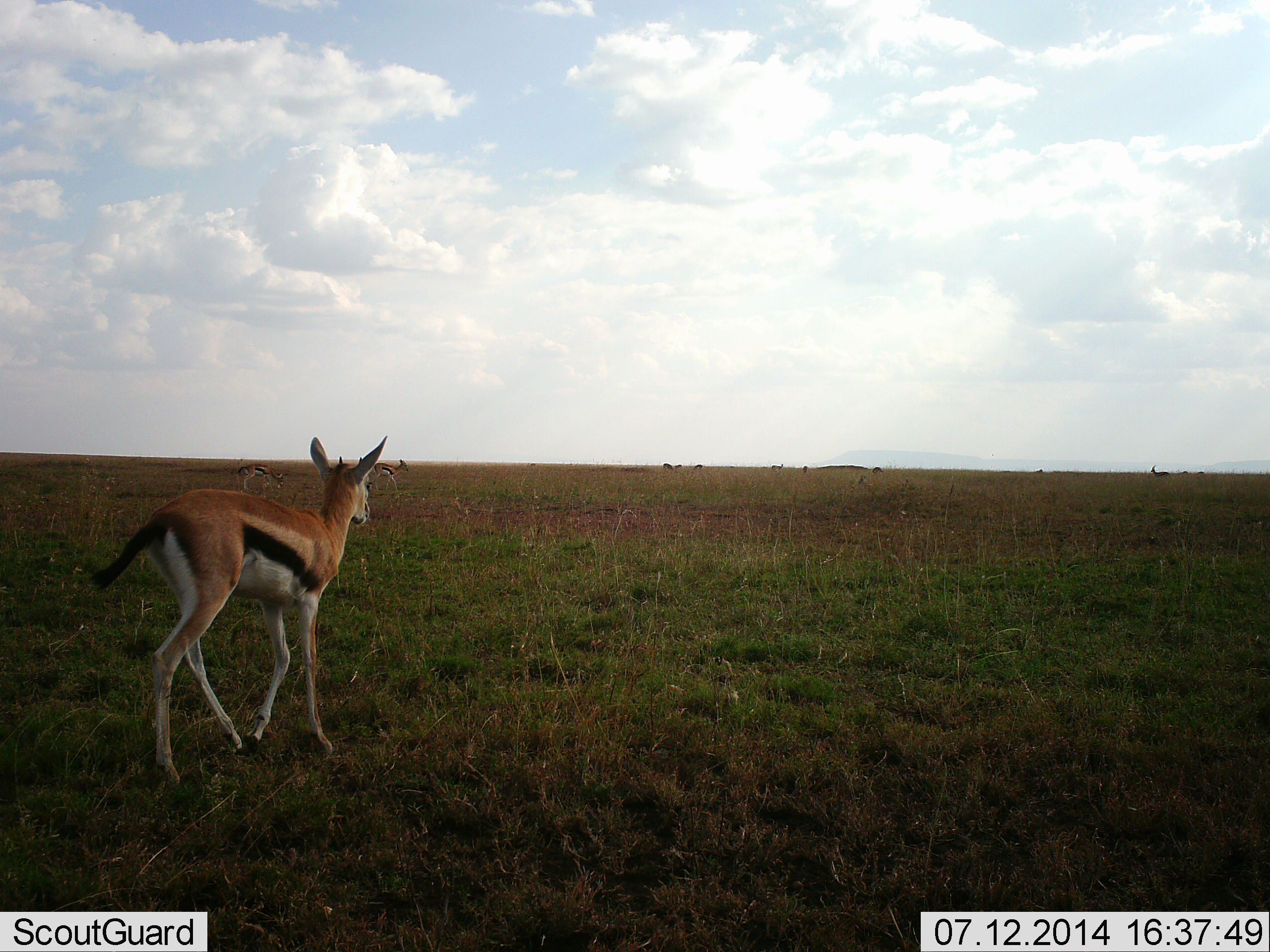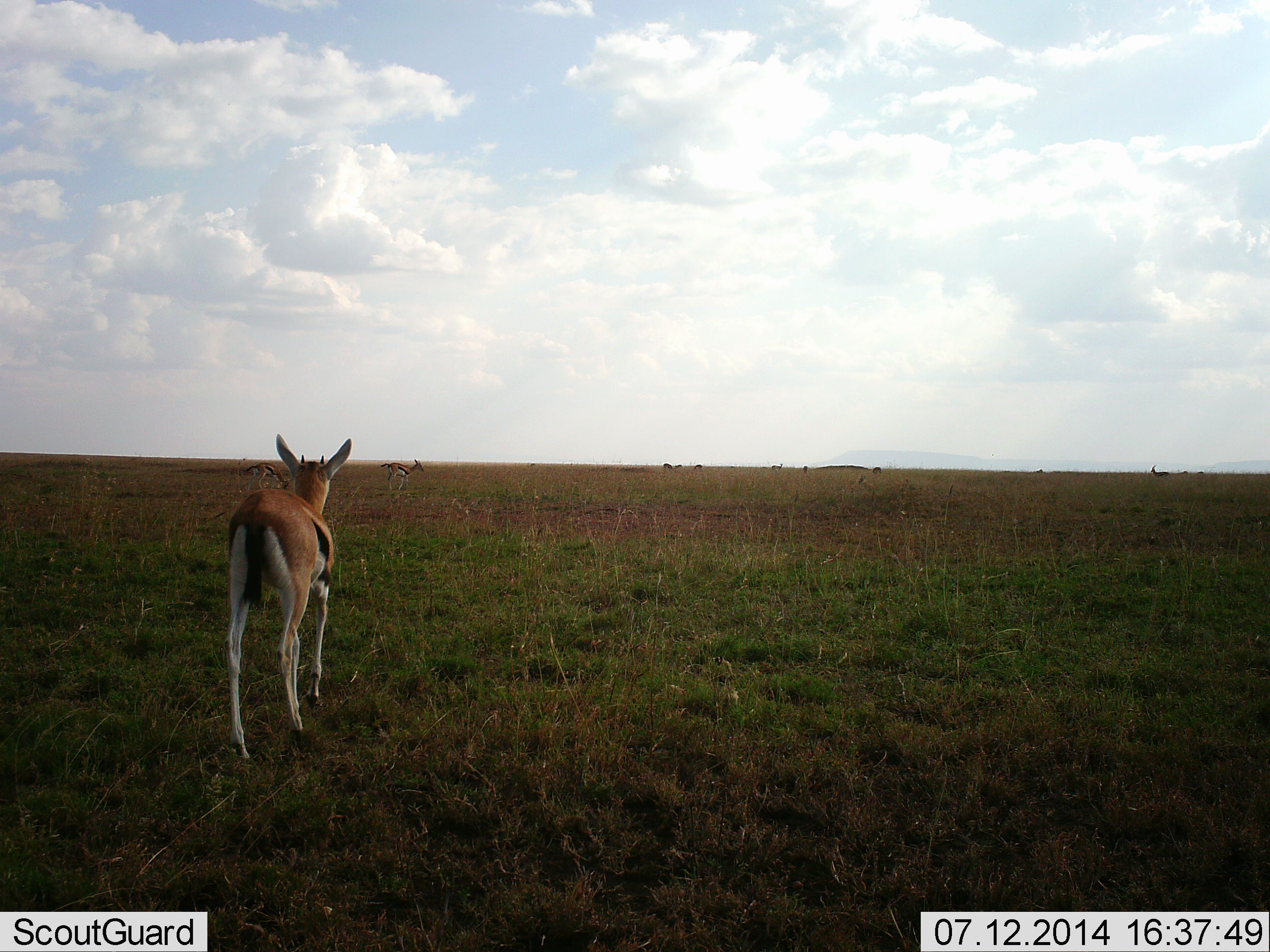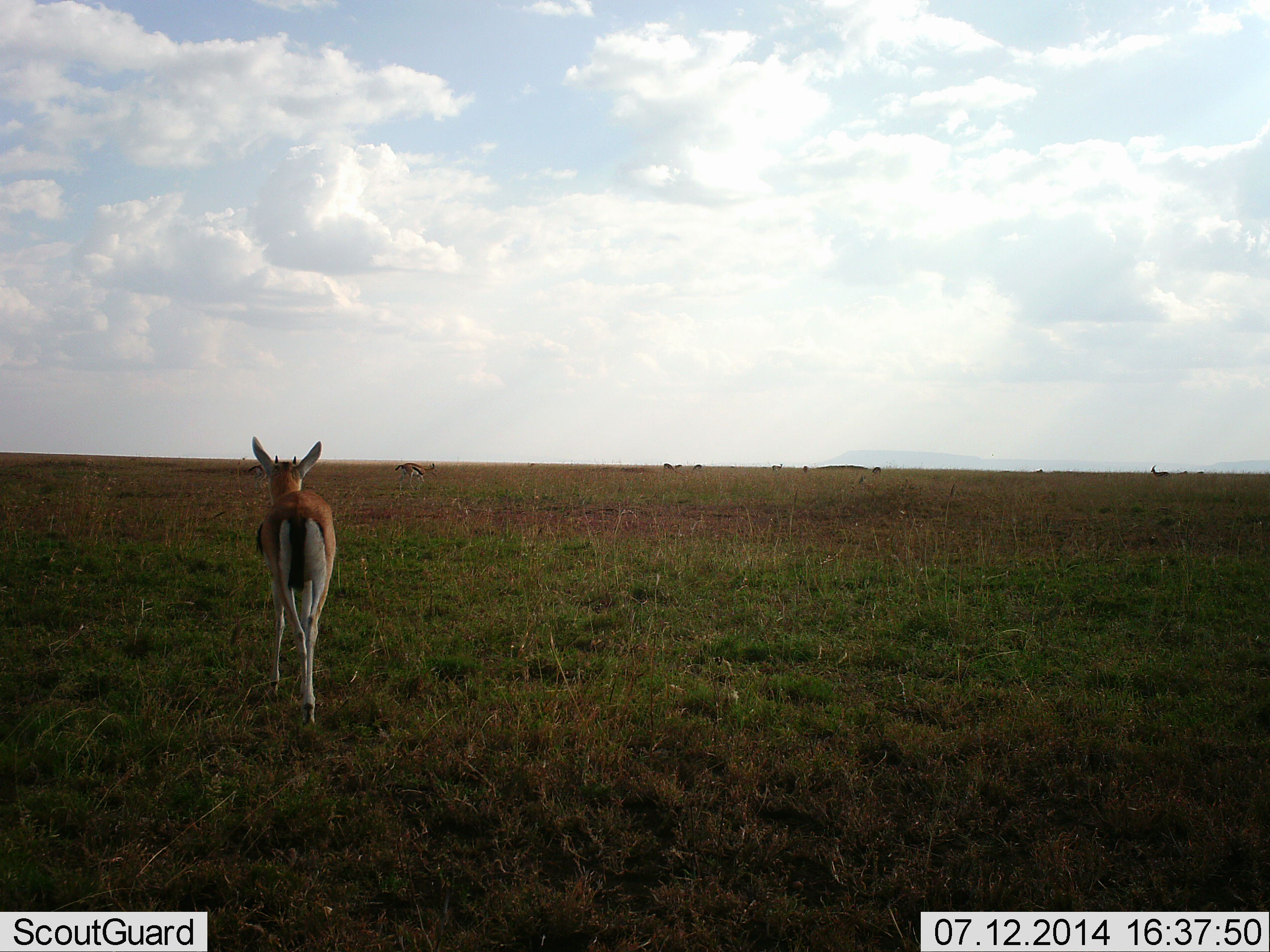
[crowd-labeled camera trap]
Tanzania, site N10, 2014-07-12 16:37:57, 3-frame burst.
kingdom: Animalia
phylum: Chordata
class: Mammalia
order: Artiodactyla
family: Bovidae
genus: Eudorcas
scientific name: Eudorcas thomsonii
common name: thomson's gazelle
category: gazellethomsons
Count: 2.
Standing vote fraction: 70%.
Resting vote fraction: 0%.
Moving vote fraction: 70%.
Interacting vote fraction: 0%.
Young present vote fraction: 0%.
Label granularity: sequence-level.